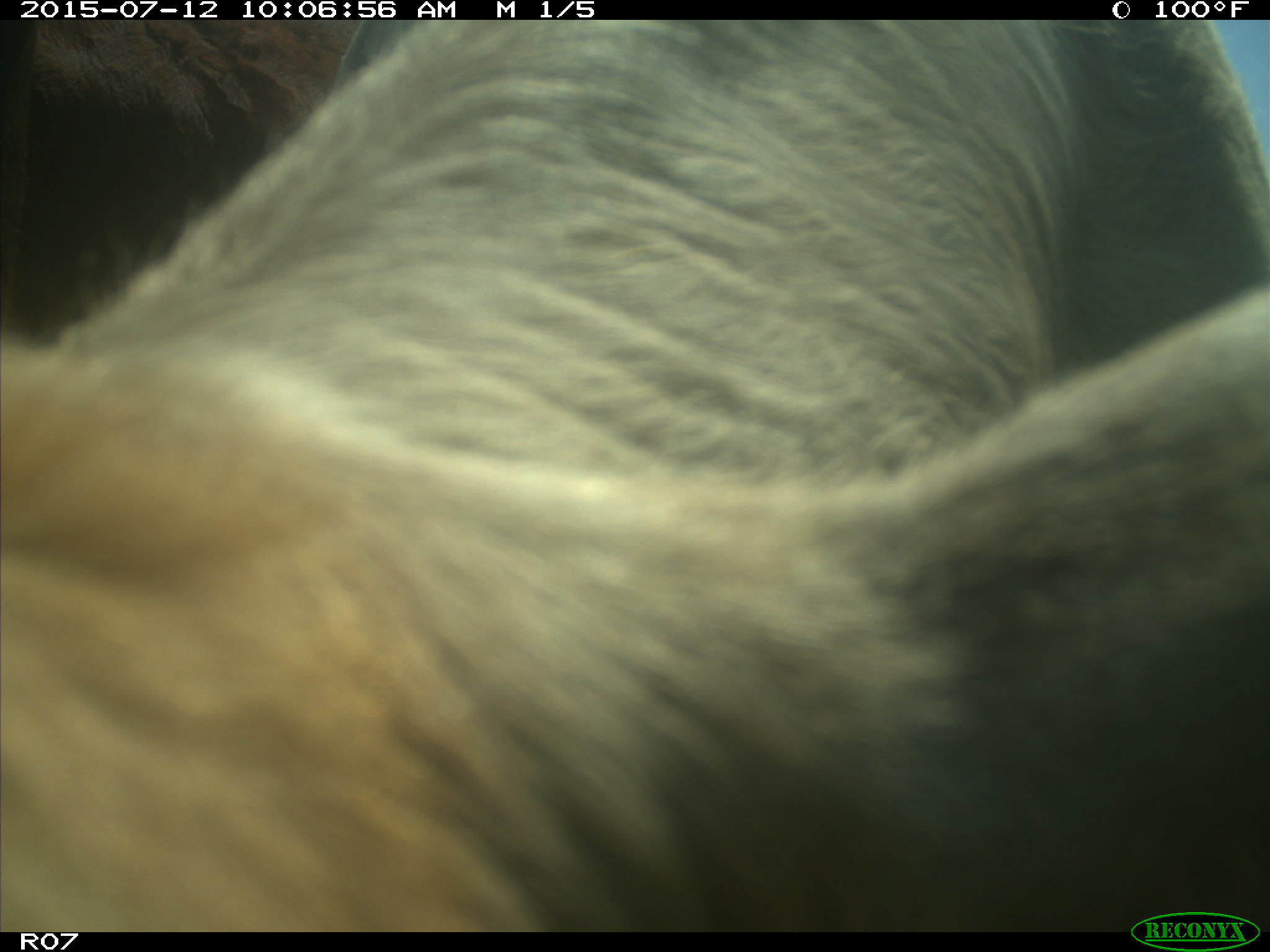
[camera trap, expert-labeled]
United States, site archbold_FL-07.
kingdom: Animalia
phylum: Chordata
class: Mammalia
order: Artiodactyla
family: Bovidae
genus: Bos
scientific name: Bos taurus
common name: domestic cow